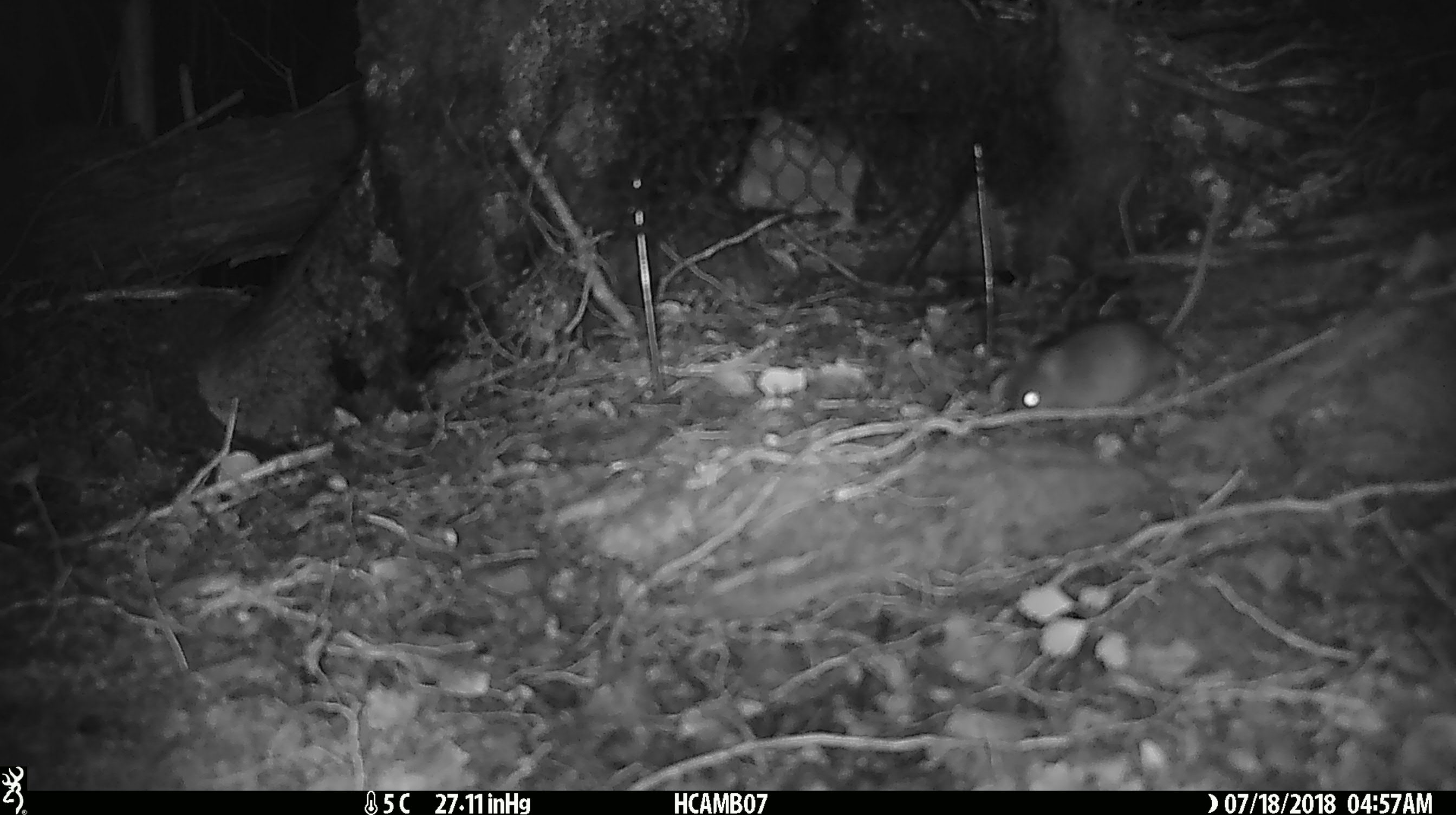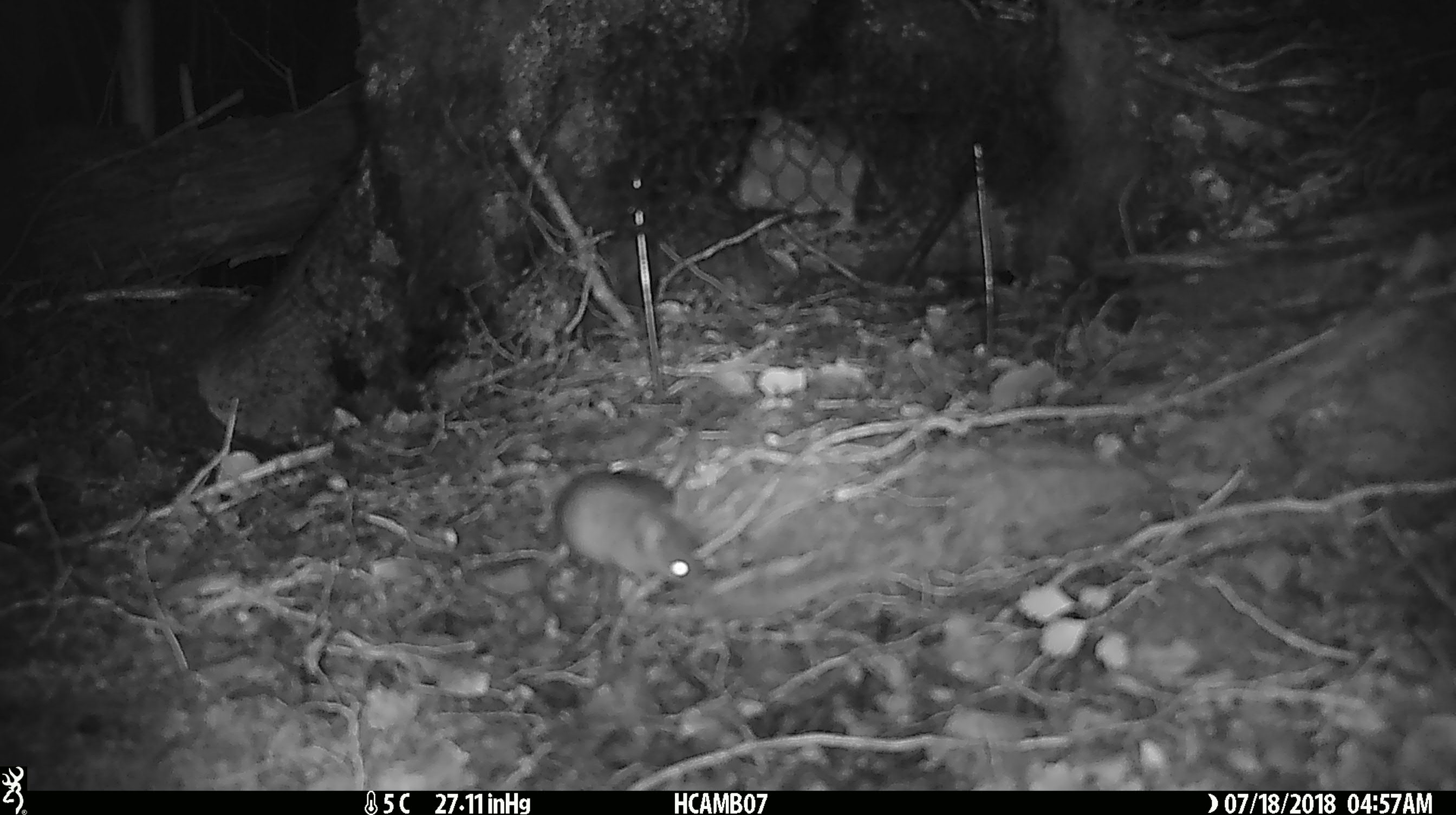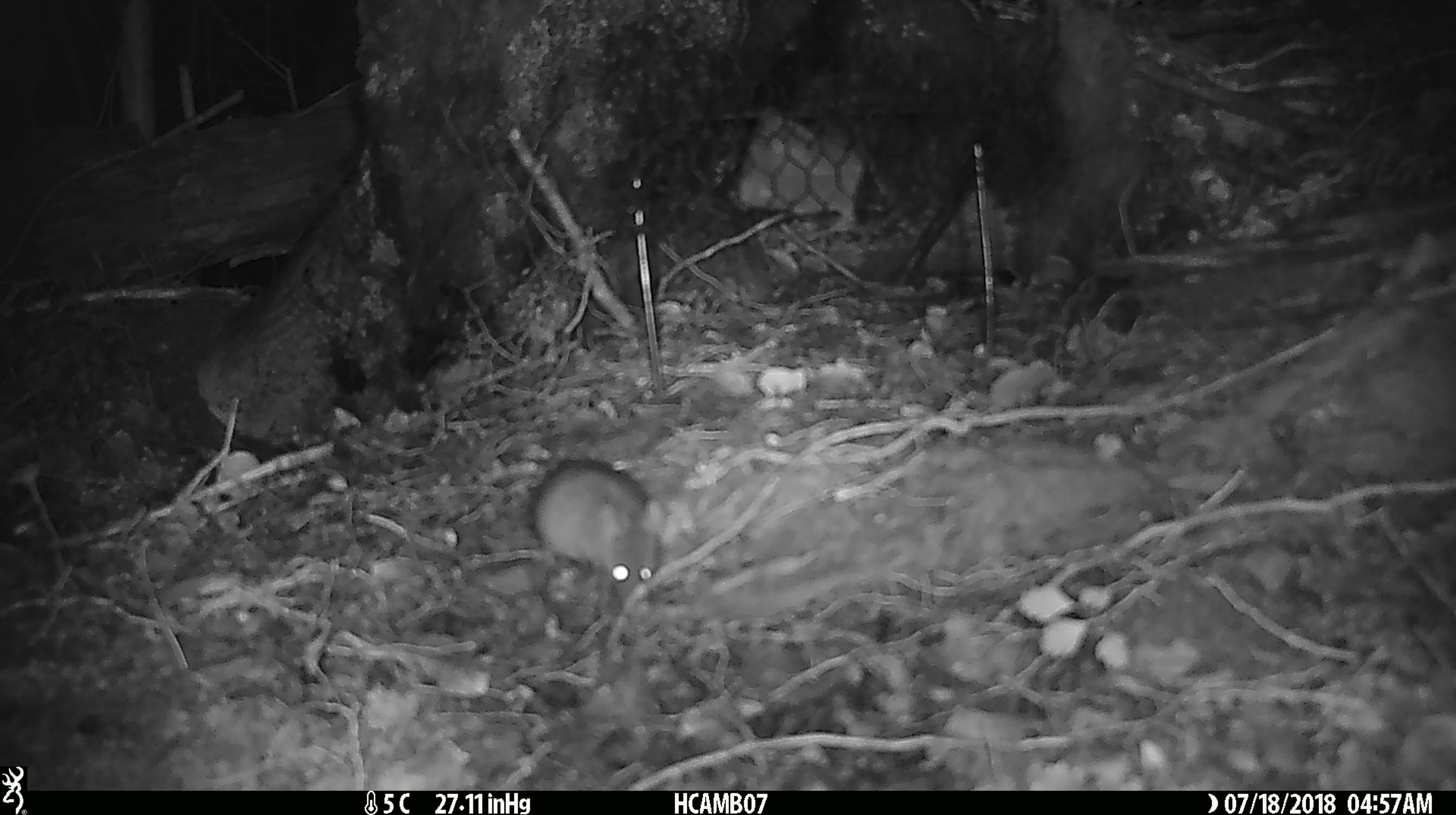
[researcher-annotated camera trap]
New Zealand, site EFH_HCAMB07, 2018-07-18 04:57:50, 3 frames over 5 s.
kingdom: Animalia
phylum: Chordata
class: Mammalia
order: Rodentia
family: Muridae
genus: Mus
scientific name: Mus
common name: mouse